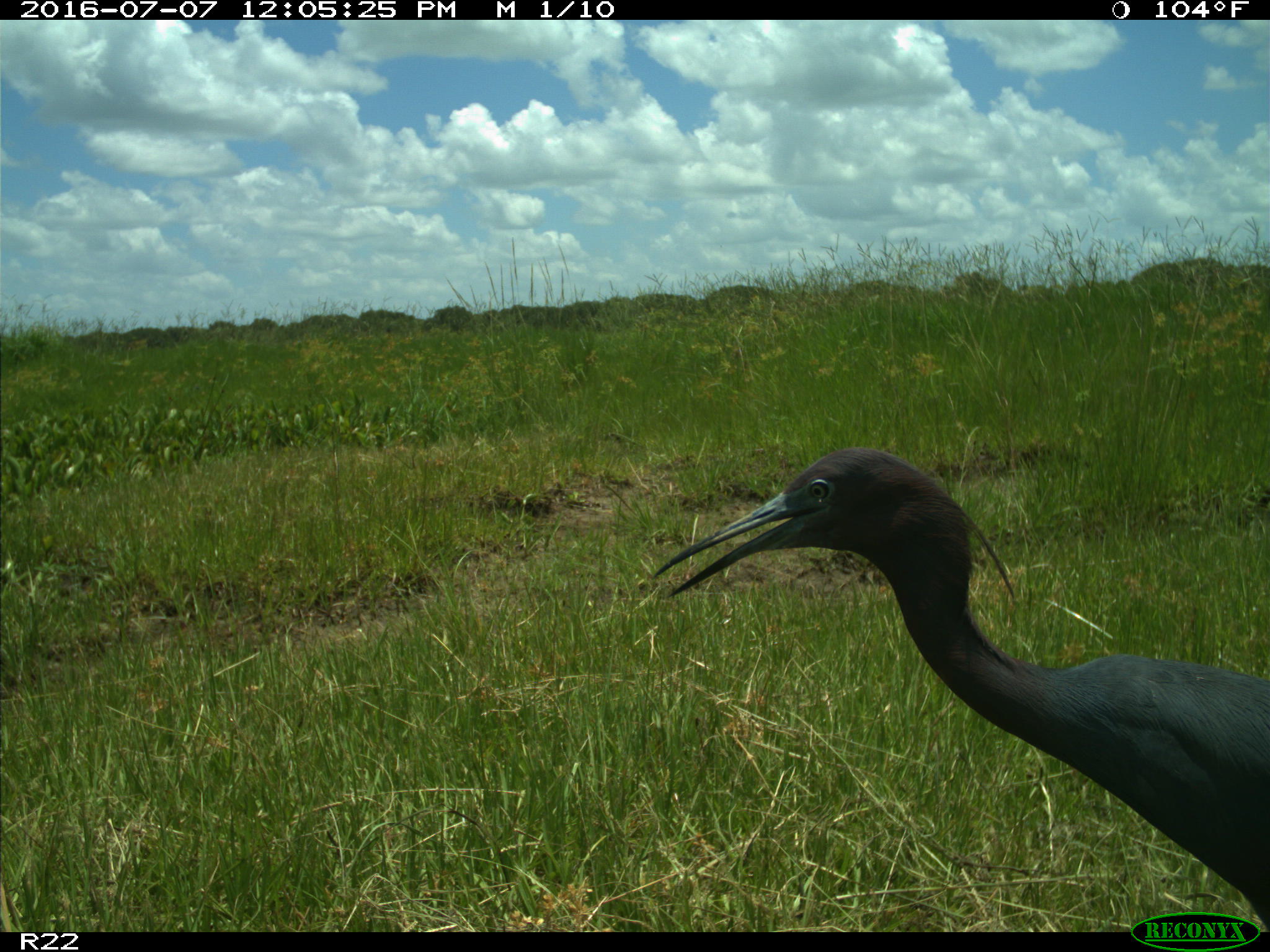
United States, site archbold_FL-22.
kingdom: Animalia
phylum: Chordata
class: Aves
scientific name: Aves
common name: birds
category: unidentified bird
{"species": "unidentified bird (birds) (Aves)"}